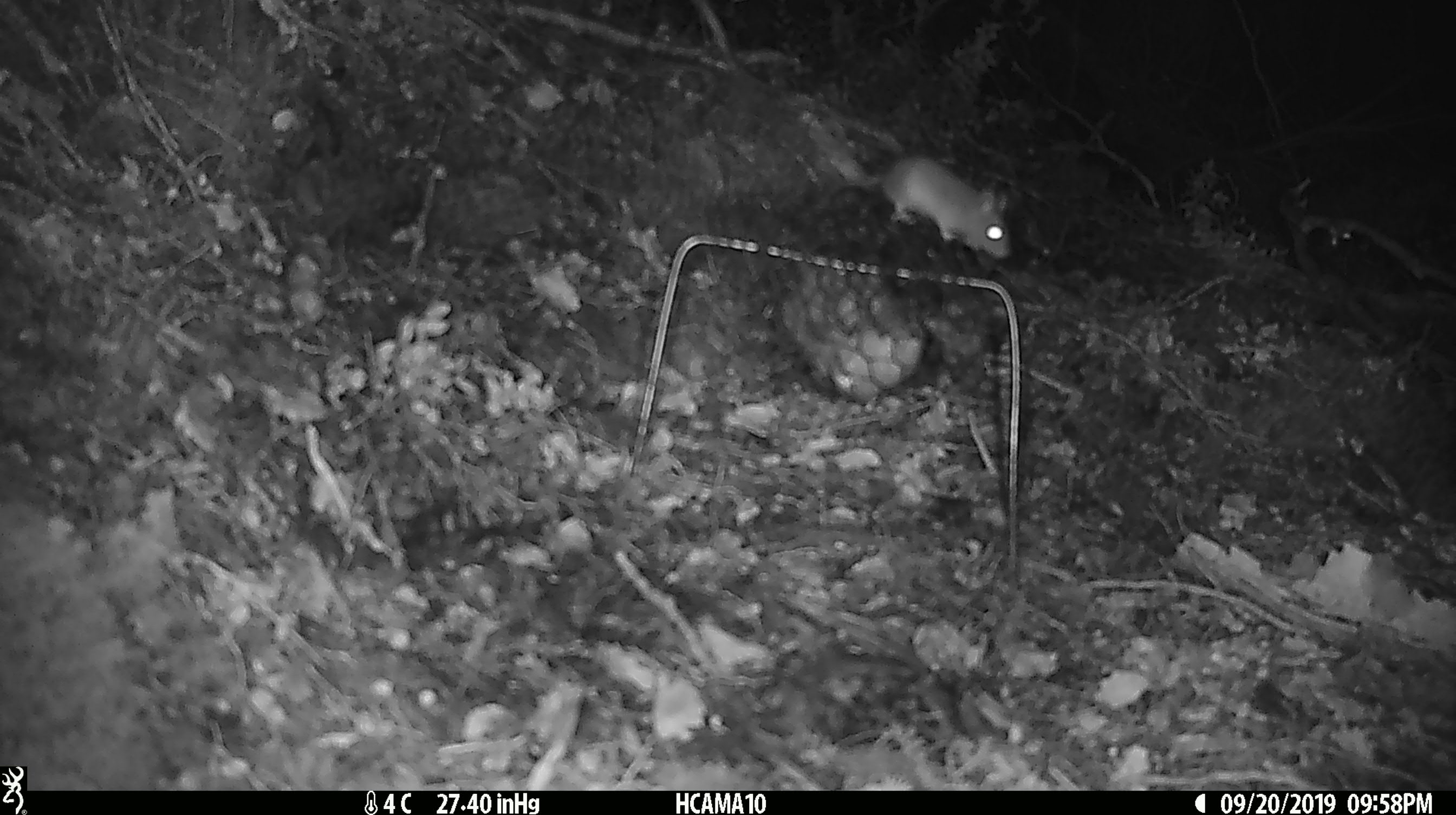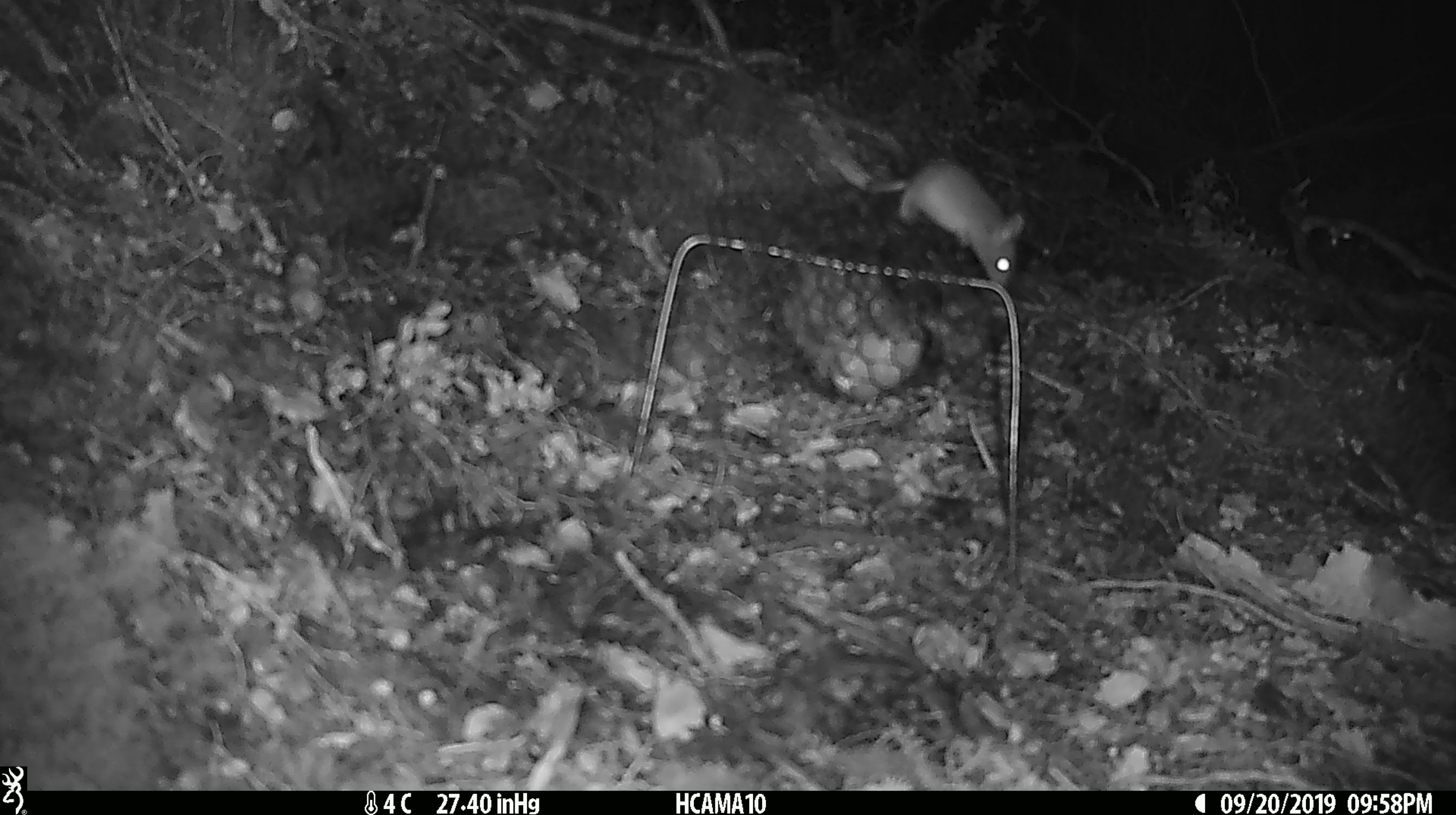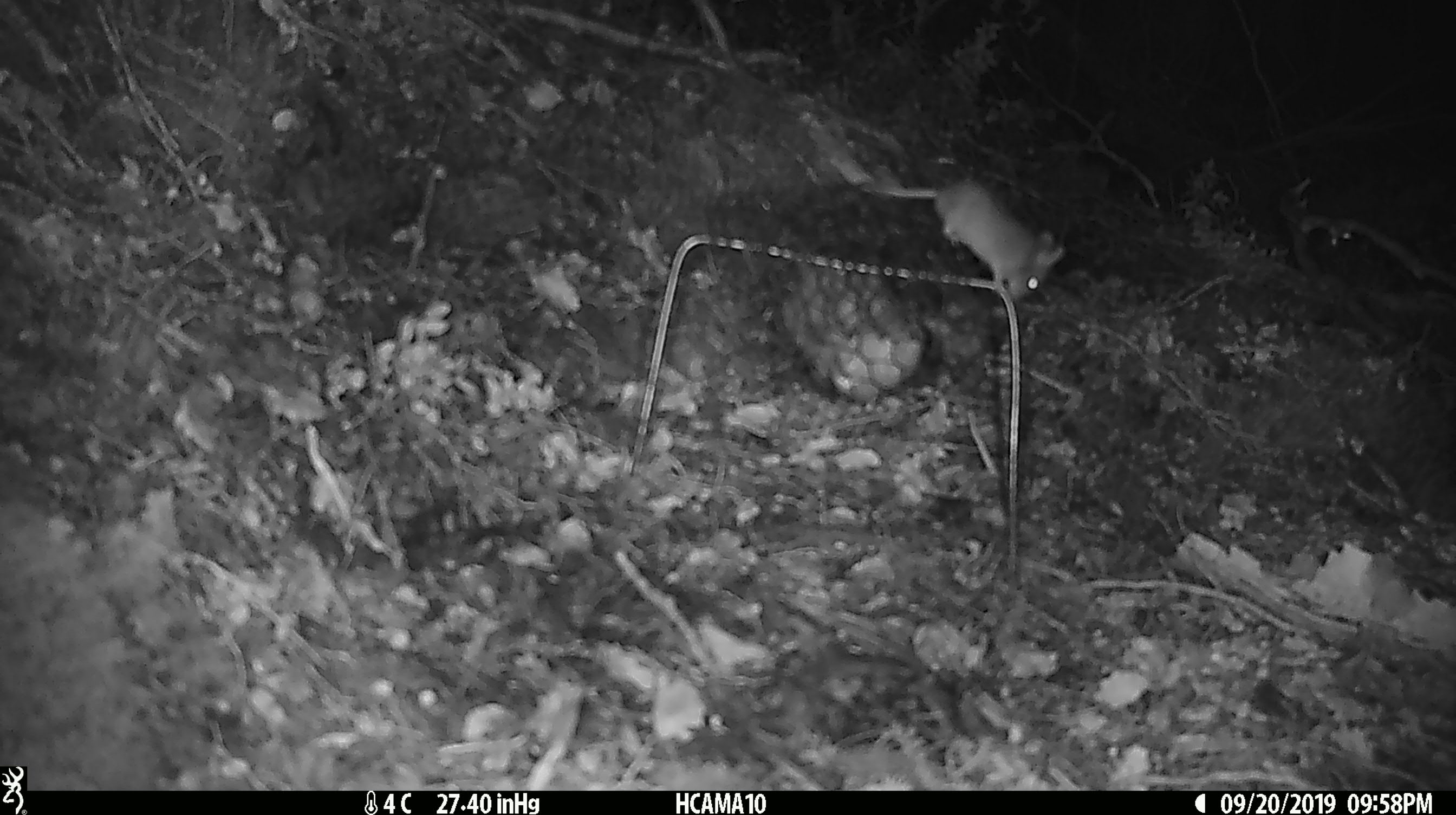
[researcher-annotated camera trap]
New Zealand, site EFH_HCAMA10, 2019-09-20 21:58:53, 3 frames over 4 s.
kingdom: Animalia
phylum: Chordata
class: Mammalia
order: Rodentia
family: Muridae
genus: Mus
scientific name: Mus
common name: mouse